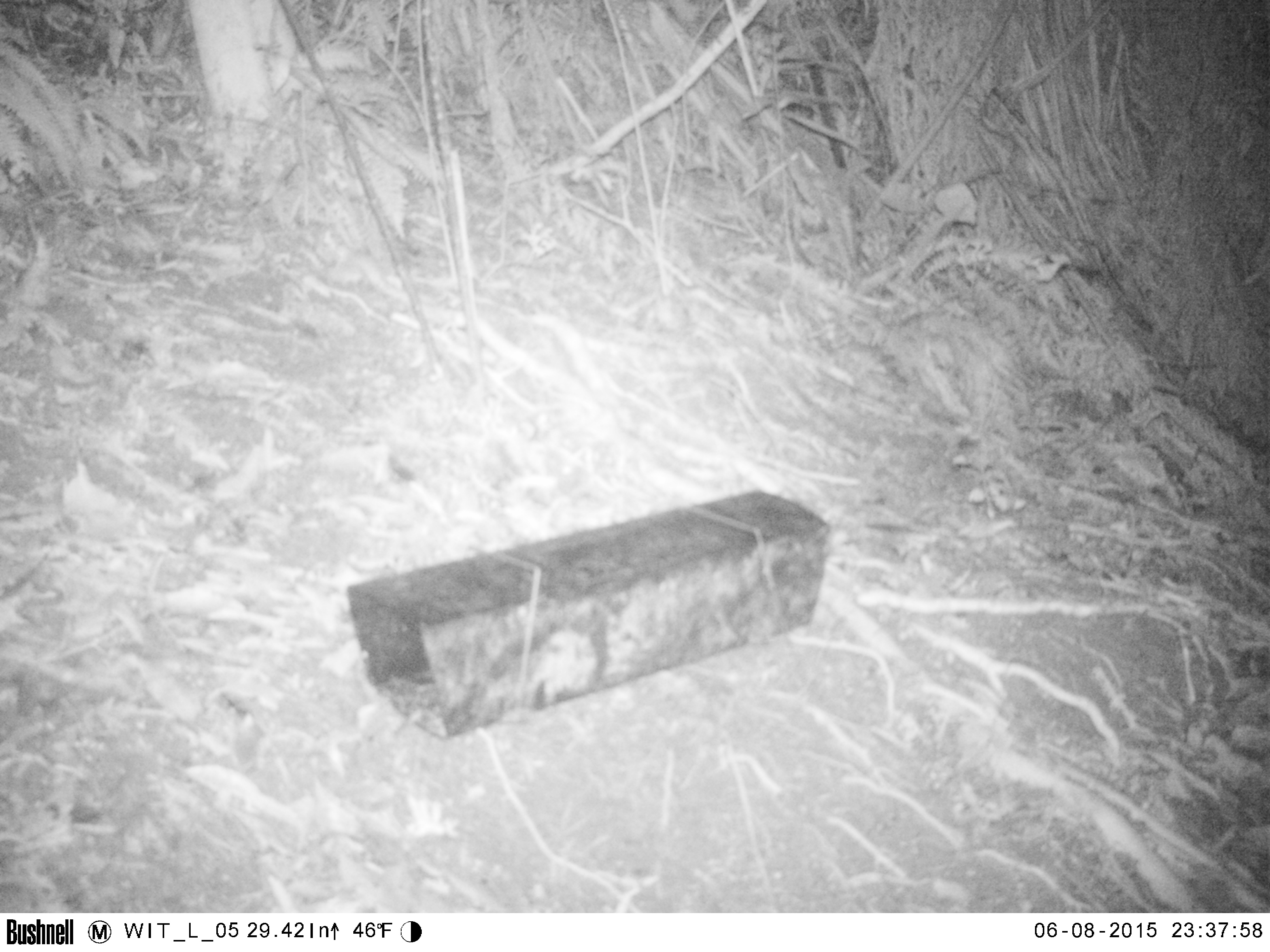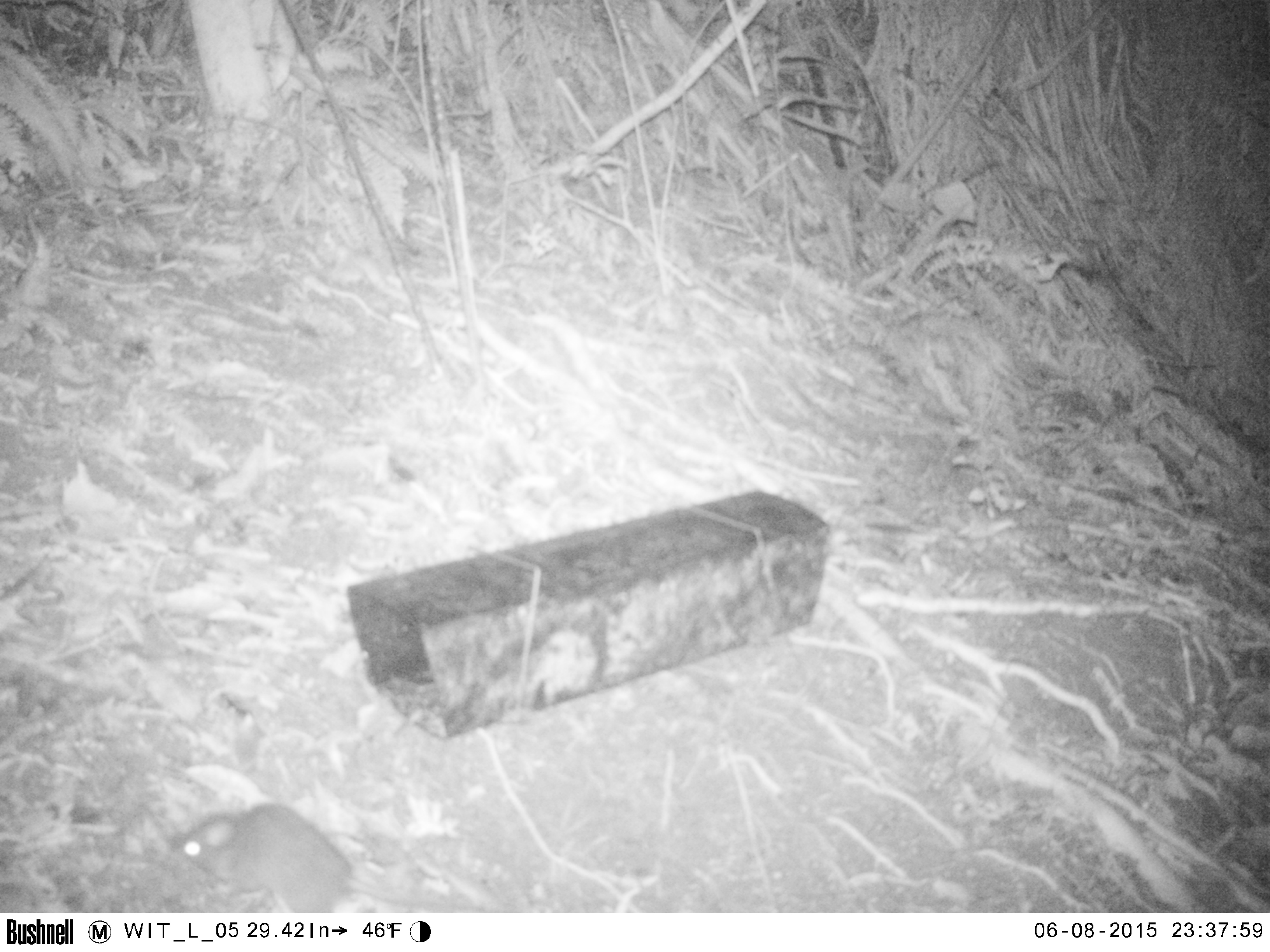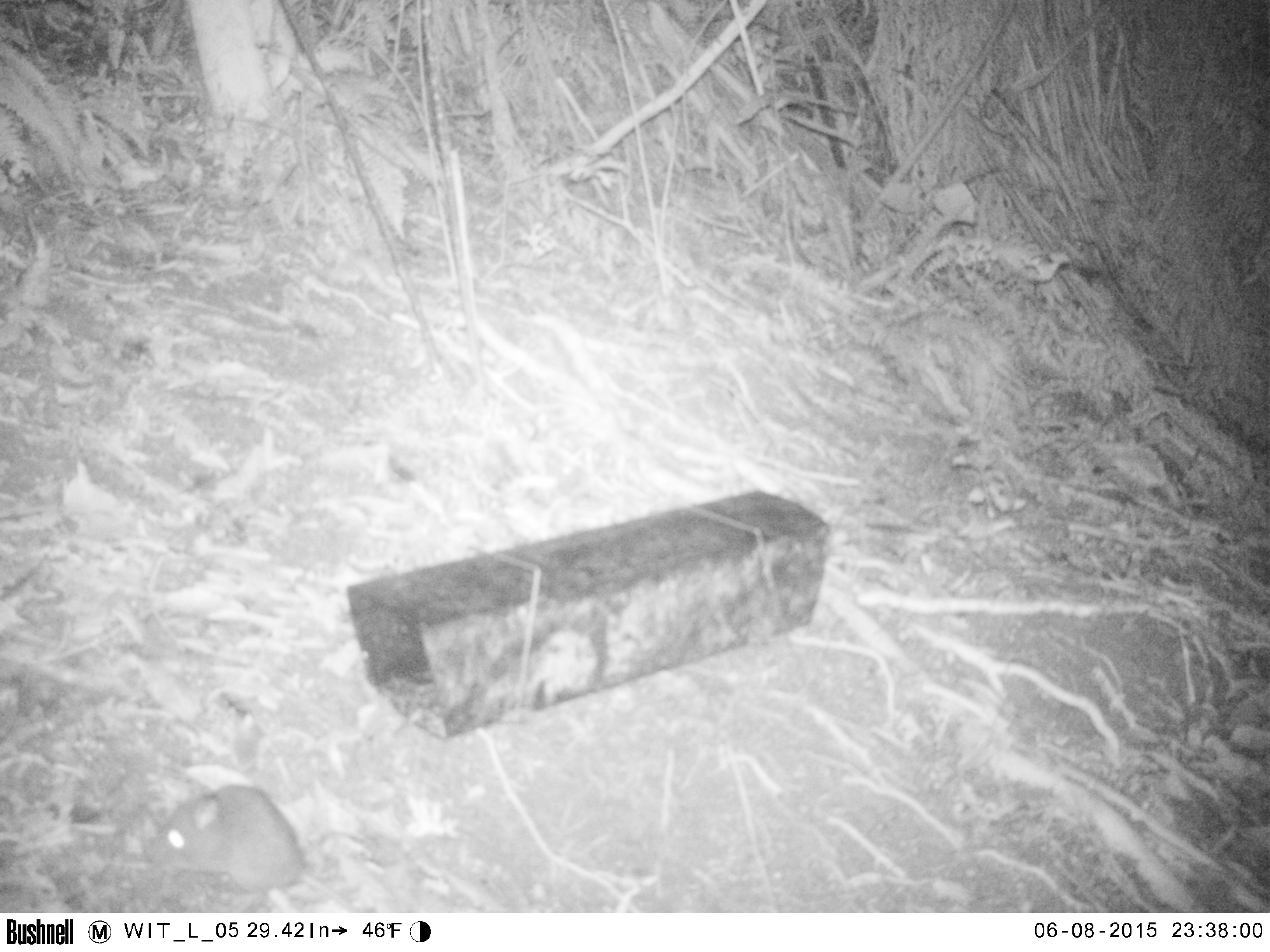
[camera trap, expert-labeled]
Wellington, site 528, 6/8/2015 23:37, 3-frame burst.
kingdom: Animalia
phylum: Chordata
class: Mammalia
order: Rodentia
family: Muridae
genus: Rattus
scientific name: Rattus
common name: rat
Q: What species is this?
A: Rat (Rattus).